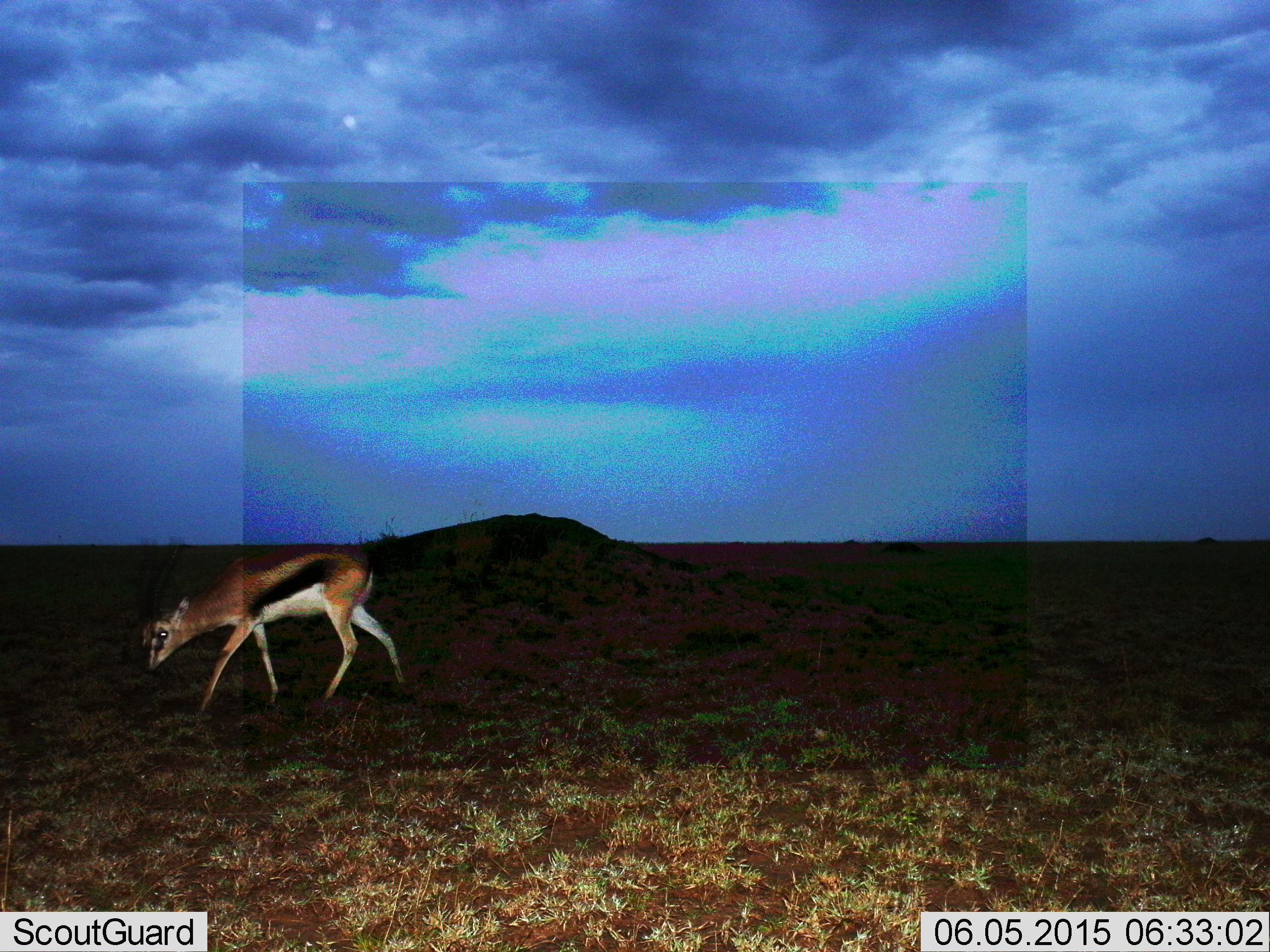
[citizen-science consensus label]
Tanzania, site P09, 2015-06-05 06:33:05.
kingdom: Animalia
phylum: Chordata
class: Mammalia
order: Artiodactyla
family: Bovidae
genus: Eudorcas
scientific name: Eudorcas thomsonii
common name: thomson's gazelle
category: gazellethomsons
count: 1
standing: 0%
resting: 0%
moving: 60%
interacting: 0%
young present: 0%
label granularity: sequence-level